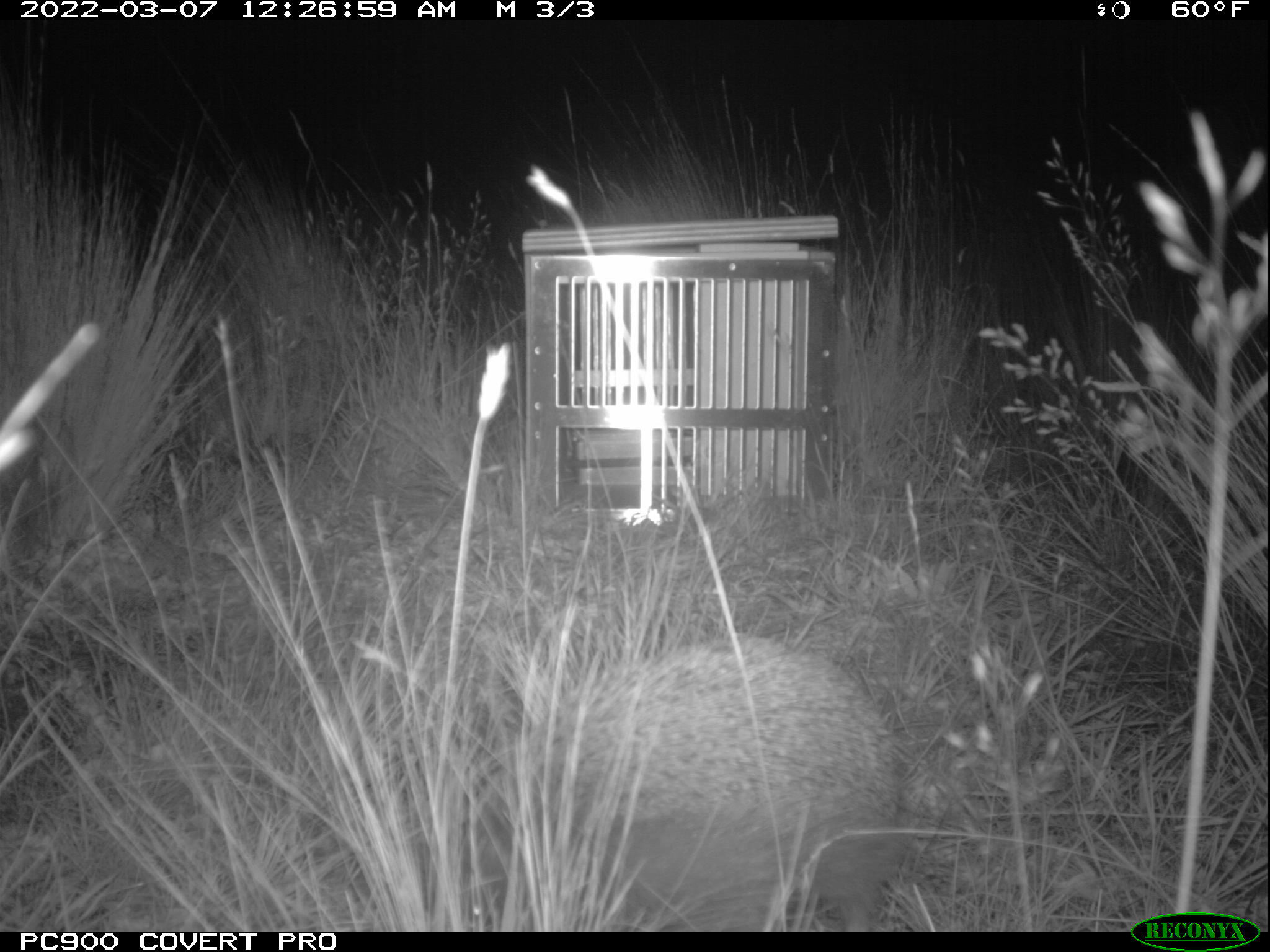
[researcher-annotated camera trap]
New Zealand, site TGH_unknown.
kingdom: Animalia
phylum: Chordata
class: Mammalia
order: Eulipotyphla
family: Erinaceidae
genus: Erinaceus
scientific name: Erinaceus europaeus europaeus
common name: european hedgehog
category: hedgehog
Hedgehog (european hedgehog) (Erinaceus europaeus europaeus).